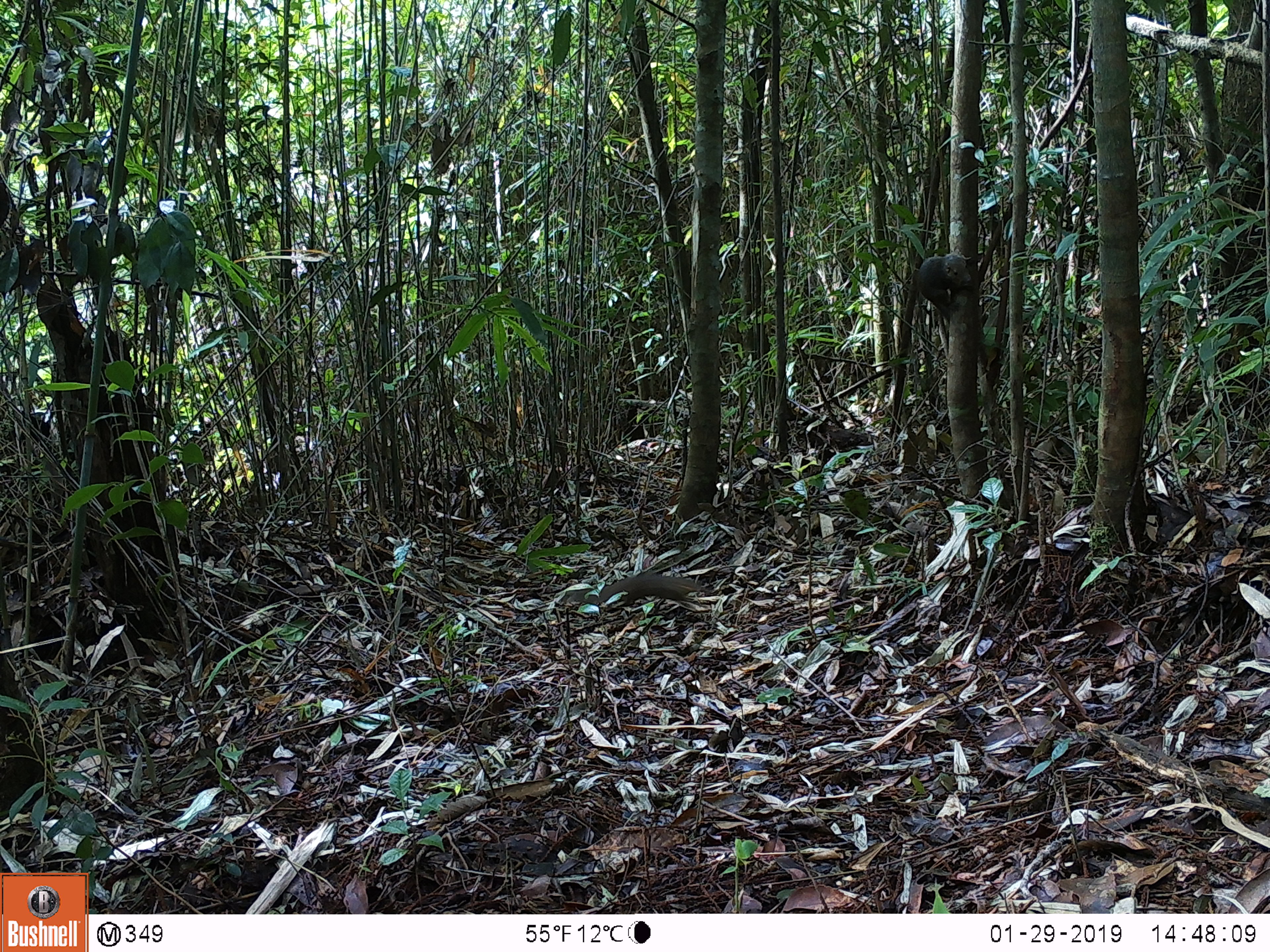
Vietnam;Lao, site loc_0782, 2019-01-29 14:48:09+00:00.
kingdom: Animalia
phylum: Chordata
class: Mammalia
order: Rodentia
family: Sciuridae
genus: Dremomys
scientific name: Dremomys rufigenis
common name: red-cheeked squirrel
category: red cheeked squirrel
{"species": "red cheeked squirrel (red-cheeked squirrel) (Dremomys rufigenis)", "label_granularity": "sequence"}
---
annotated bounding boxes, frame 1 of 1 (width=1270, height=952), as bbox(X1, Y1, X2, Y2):
red cheeked squirrel: bbox(906, 248, 971, 324); bbox(561, 573, 704, 606)